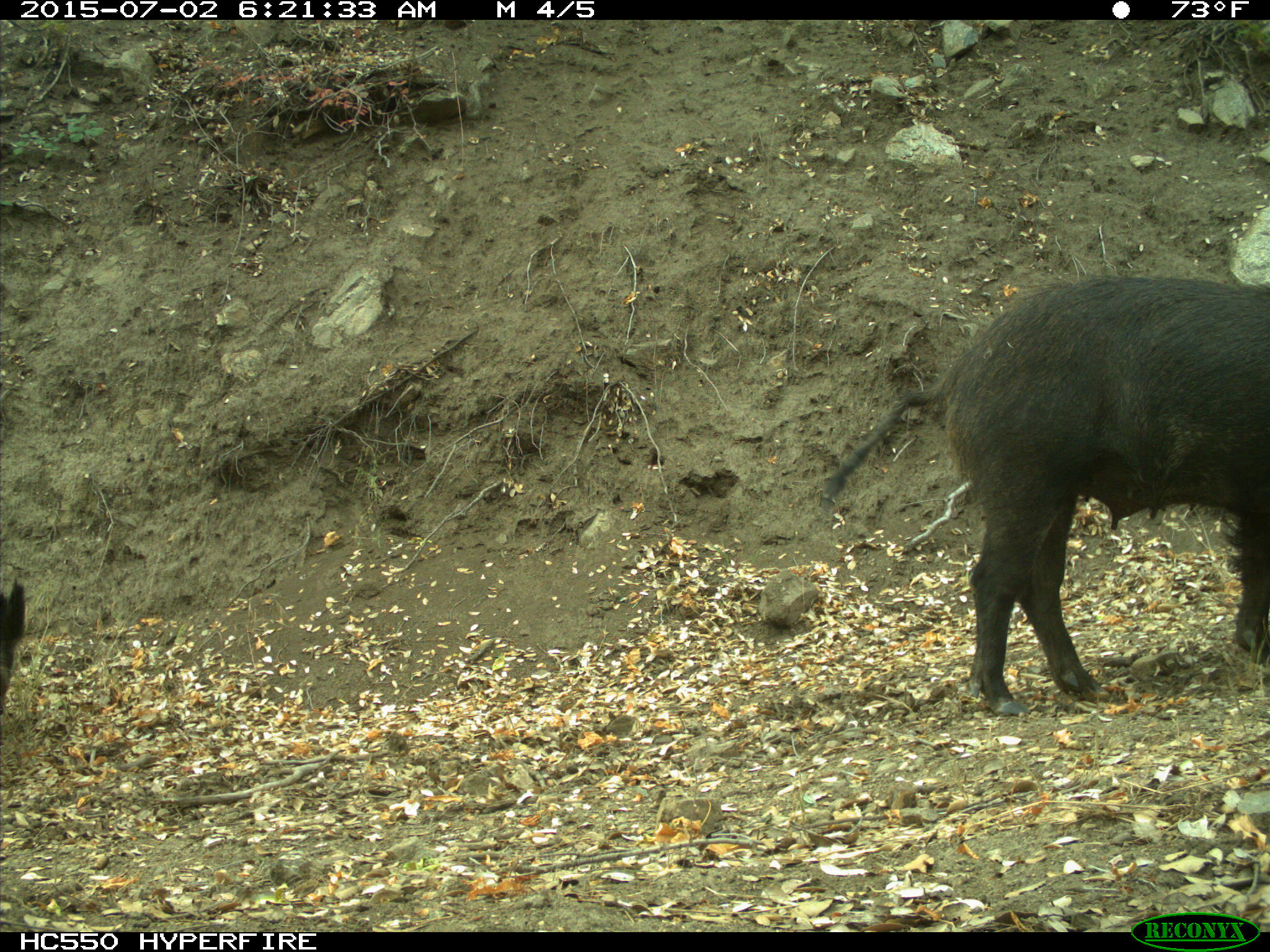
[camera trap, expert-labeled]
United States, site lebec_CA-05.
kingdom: Animalia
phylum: Chordata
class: Mammalia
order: Artiodactyla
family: Suidae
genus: Sus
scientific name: Sus scrofa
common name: wild boar